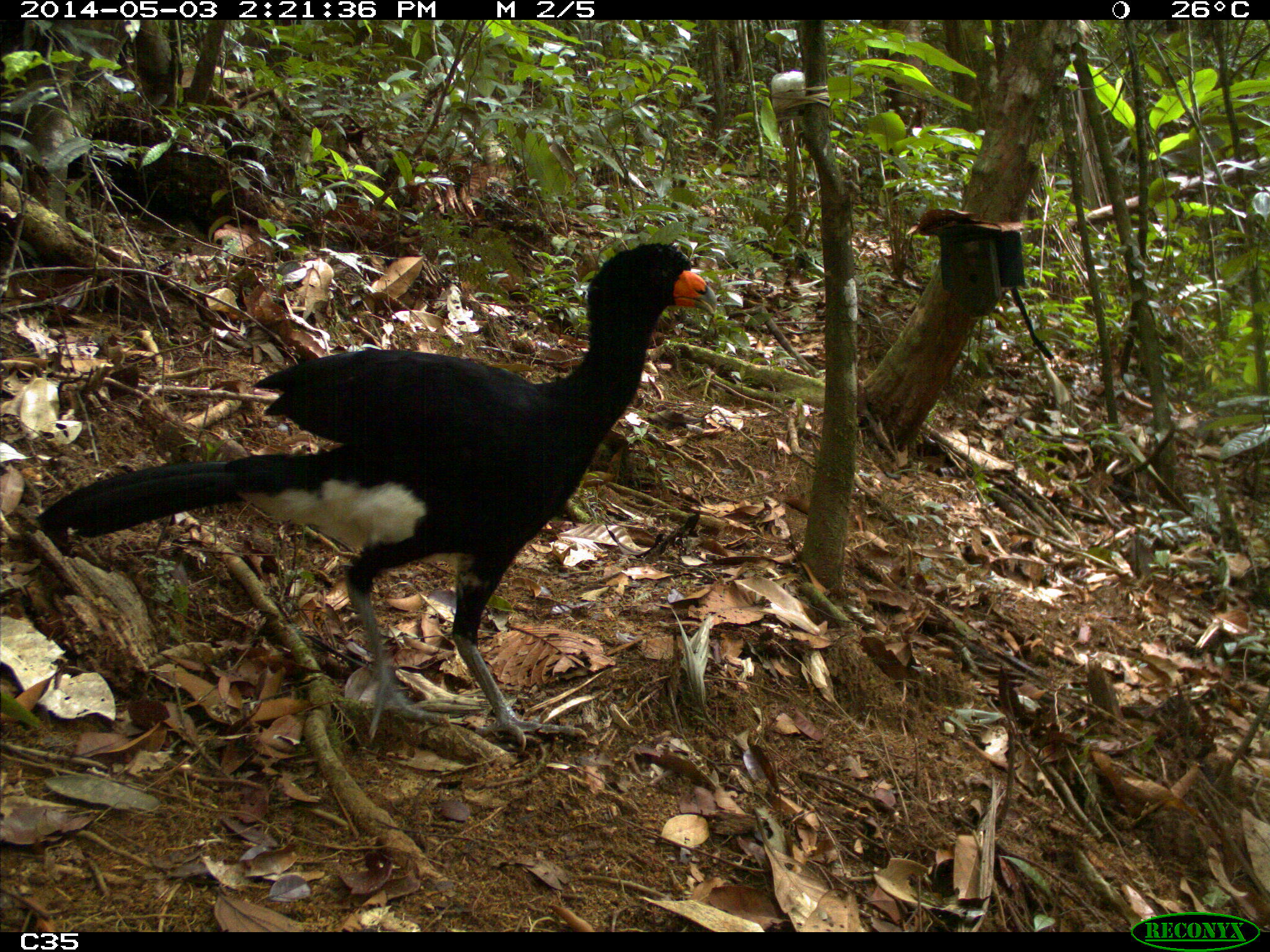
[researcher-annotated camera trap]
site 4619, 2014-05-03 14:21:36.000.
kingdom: Animalia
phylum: Chordata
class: Aves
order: Galliformes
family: Cracidae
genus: Crax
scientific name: Crax alector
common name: black curassow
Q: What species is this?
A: Crax alector (black curassow).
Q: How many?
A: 2.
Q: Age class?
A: Adult.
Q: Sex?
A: Female.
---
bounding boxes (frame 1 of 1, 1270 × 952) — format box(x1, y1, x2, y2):
crax alector: box(33, 238, 720, 757)